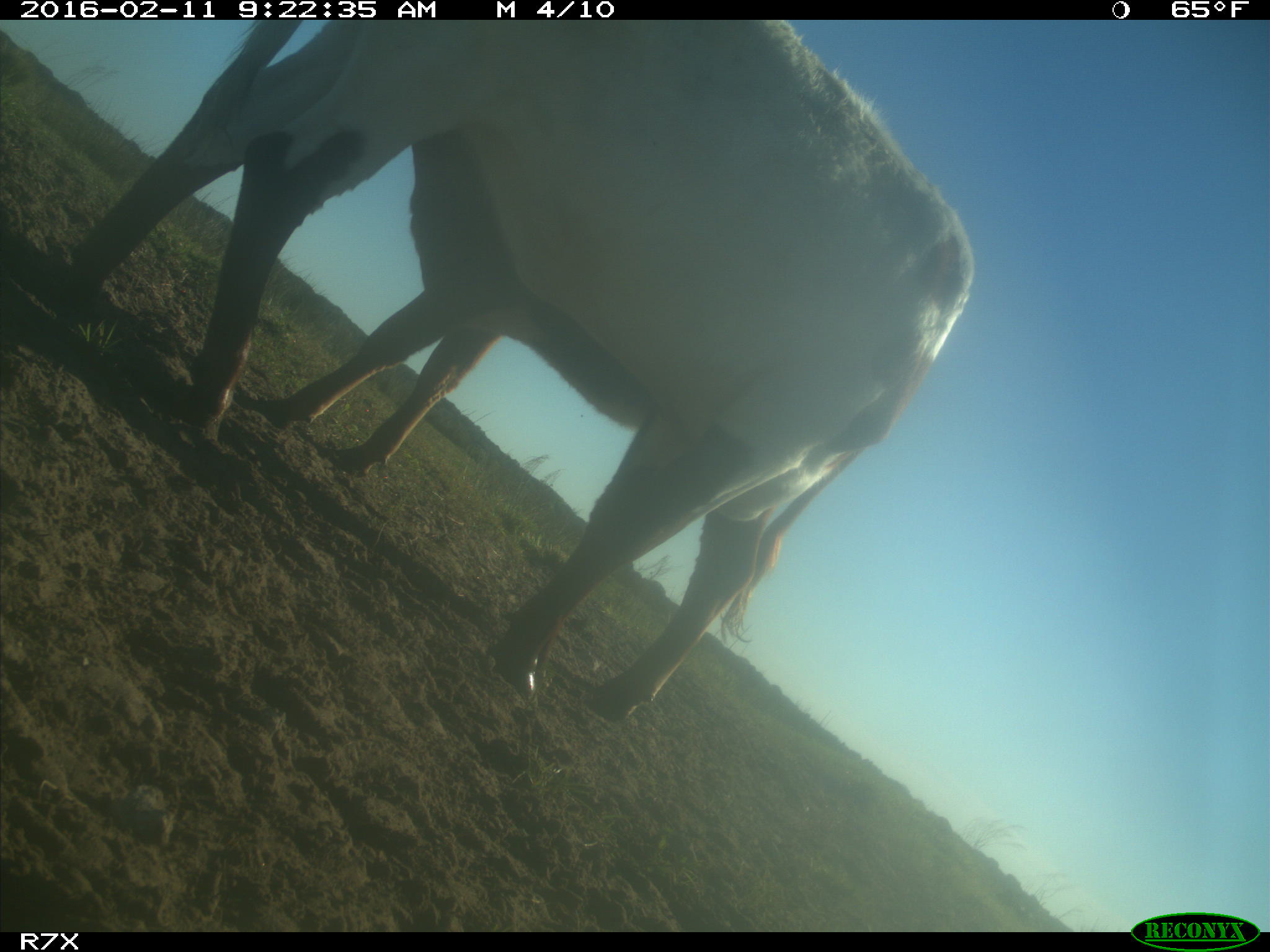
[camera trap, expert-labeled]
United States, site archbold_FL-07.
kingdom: Animalia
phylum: Chordata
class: Mammalia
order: Artiodactyla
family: Bovidae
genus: Bos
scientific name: Bos taurus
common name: domestic cow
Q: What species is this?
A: Bos taurus (domestic cow).